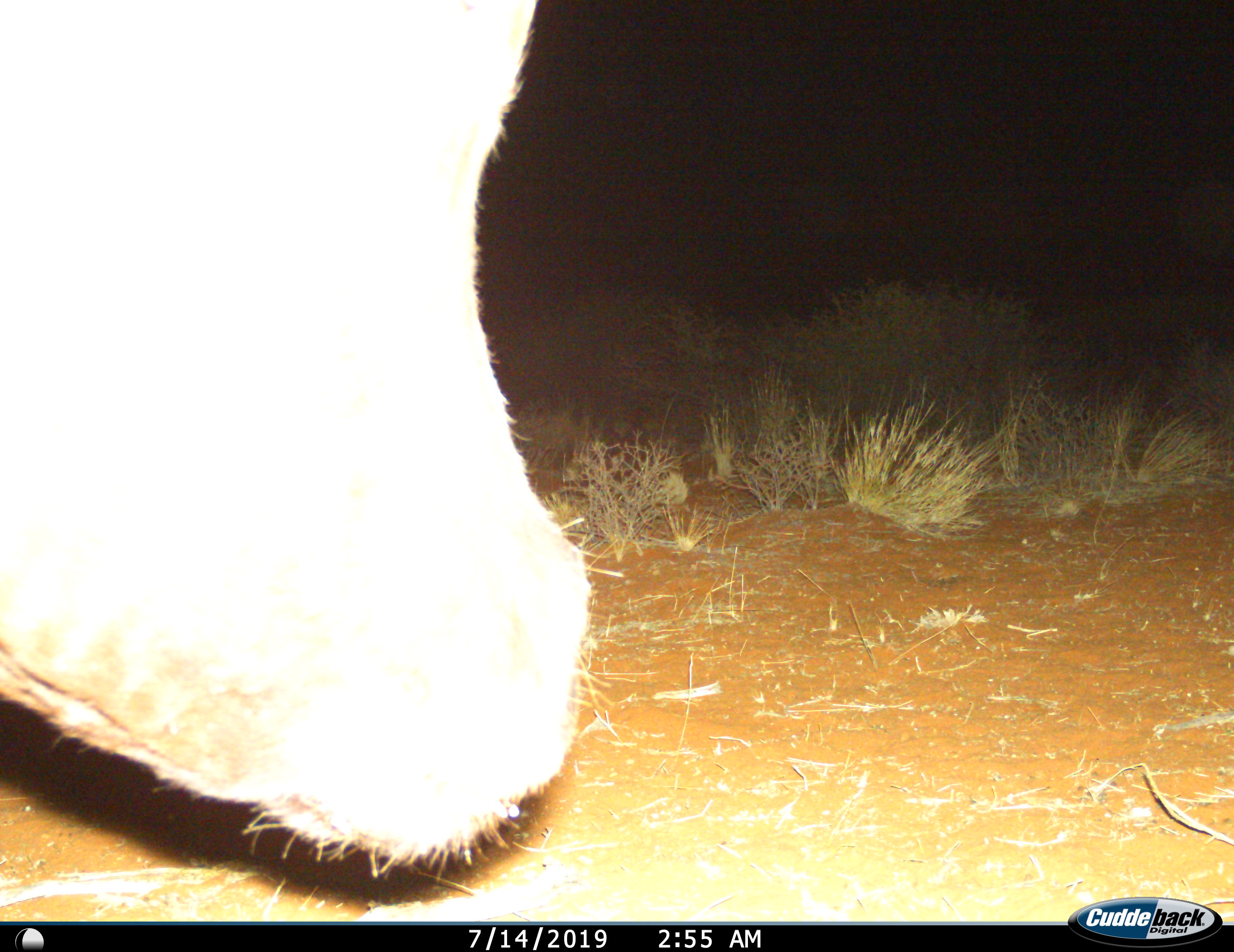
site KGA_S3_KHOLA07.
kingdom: Animalia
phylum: Chordata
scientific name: Vertebrata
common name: domestic animal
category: domesticanimal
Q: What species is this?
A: Domesticanimal (domestic animal) (Vertebrata).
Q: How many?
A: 1.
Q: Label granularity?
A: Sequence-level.